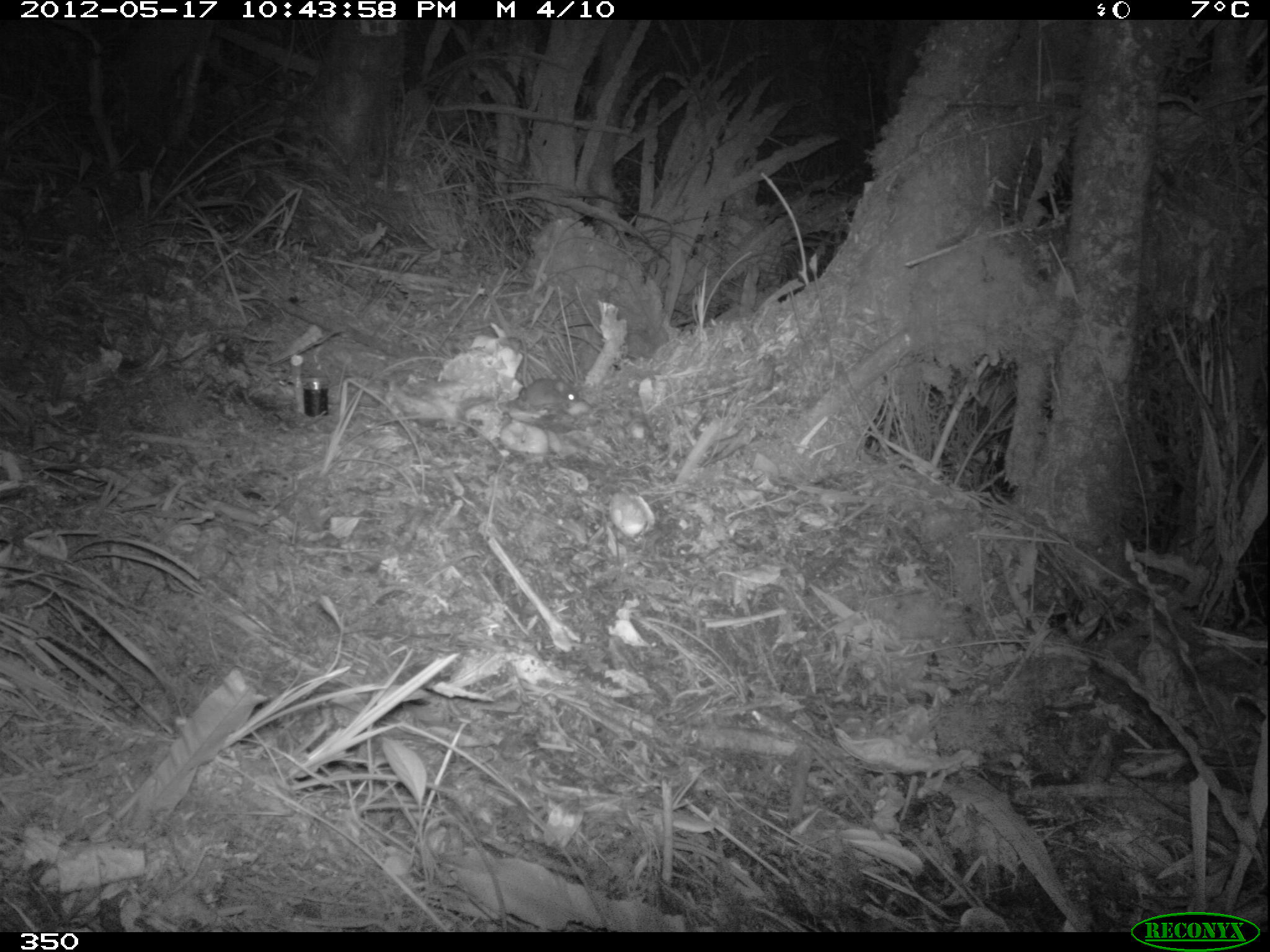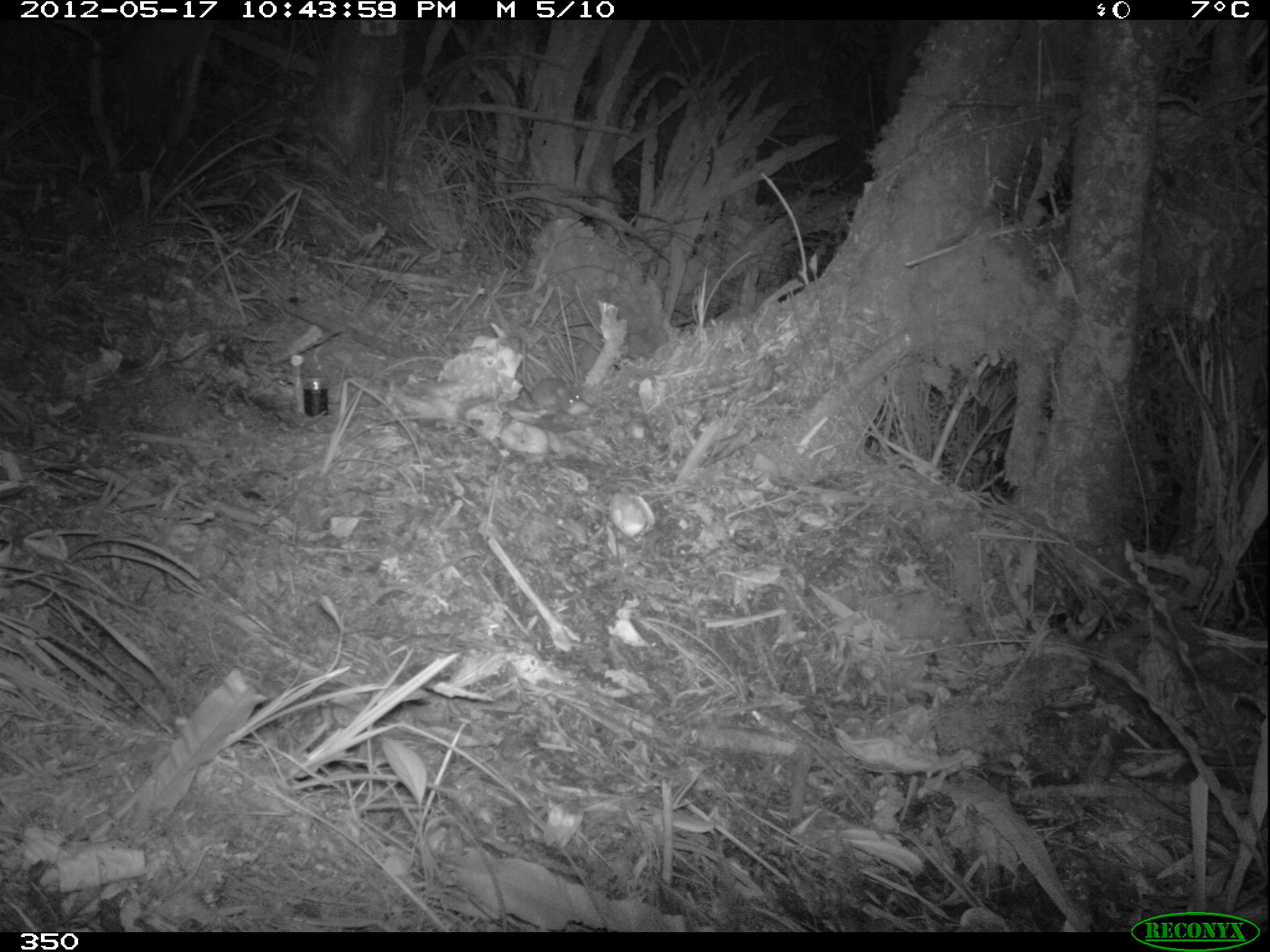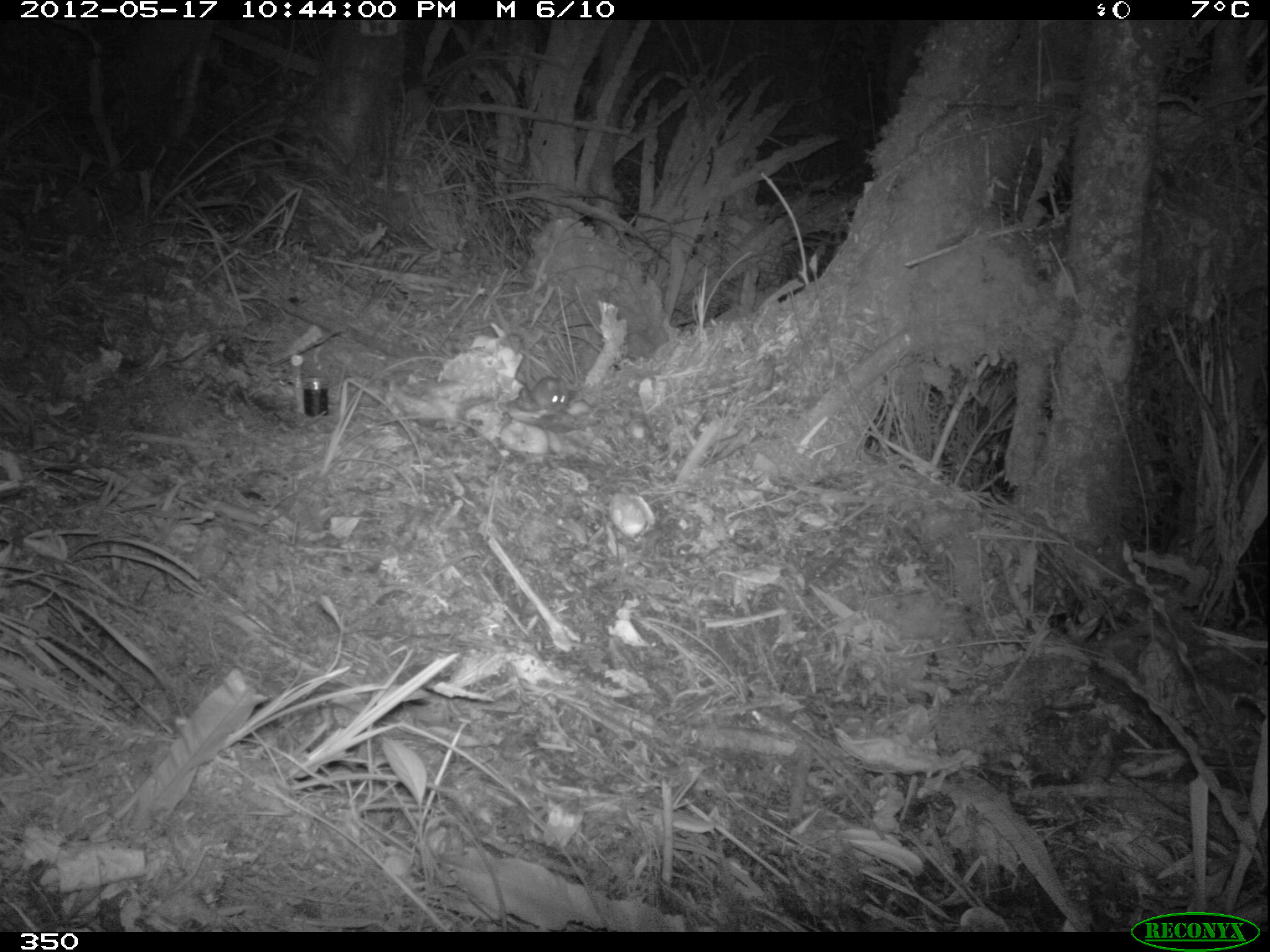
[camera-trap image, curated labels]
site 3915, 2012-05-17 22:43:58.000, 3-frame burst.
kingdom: Animalia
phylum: Chordata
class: Mammalia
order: Rodentia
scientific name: Rodentia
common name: rodents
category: unknown rodent